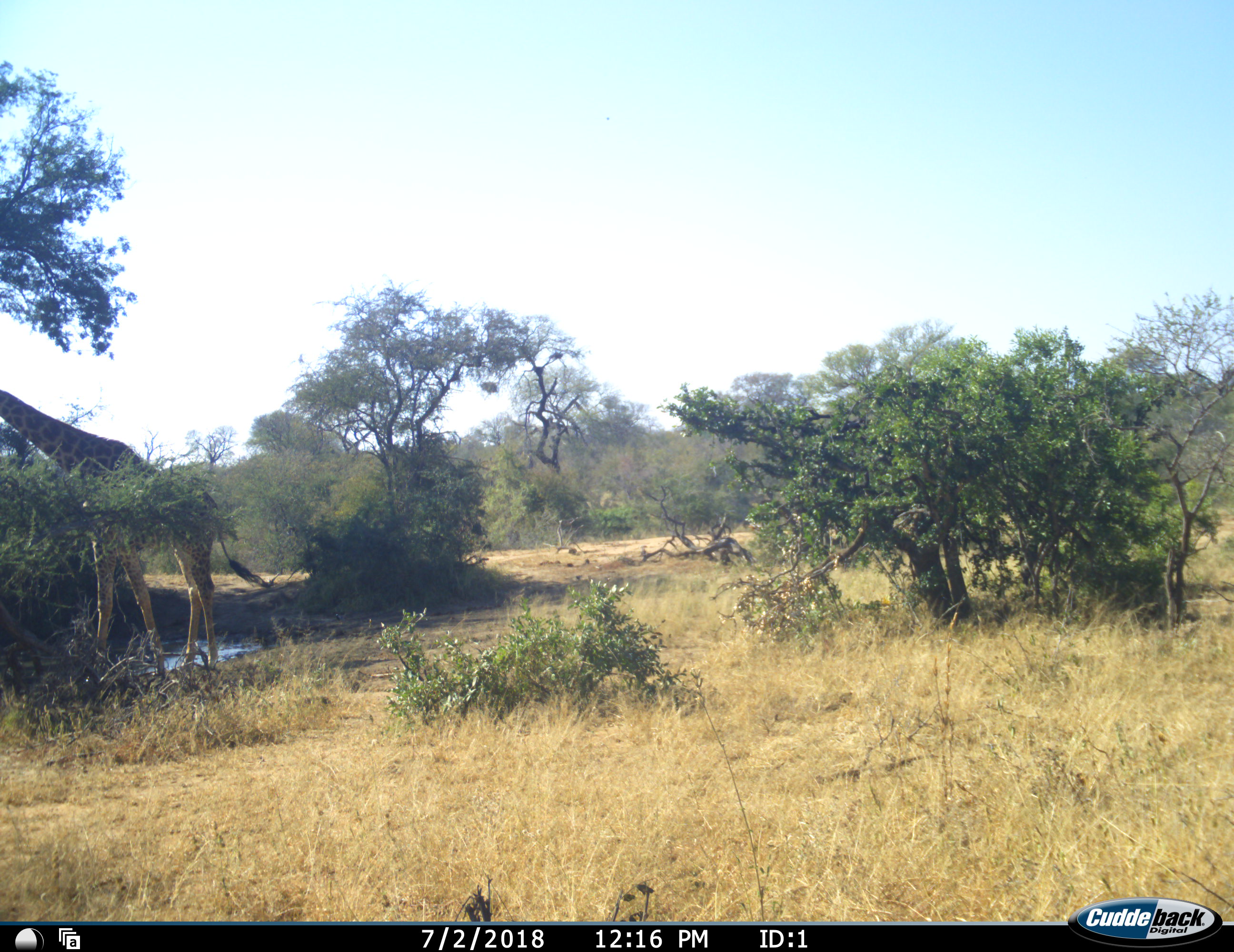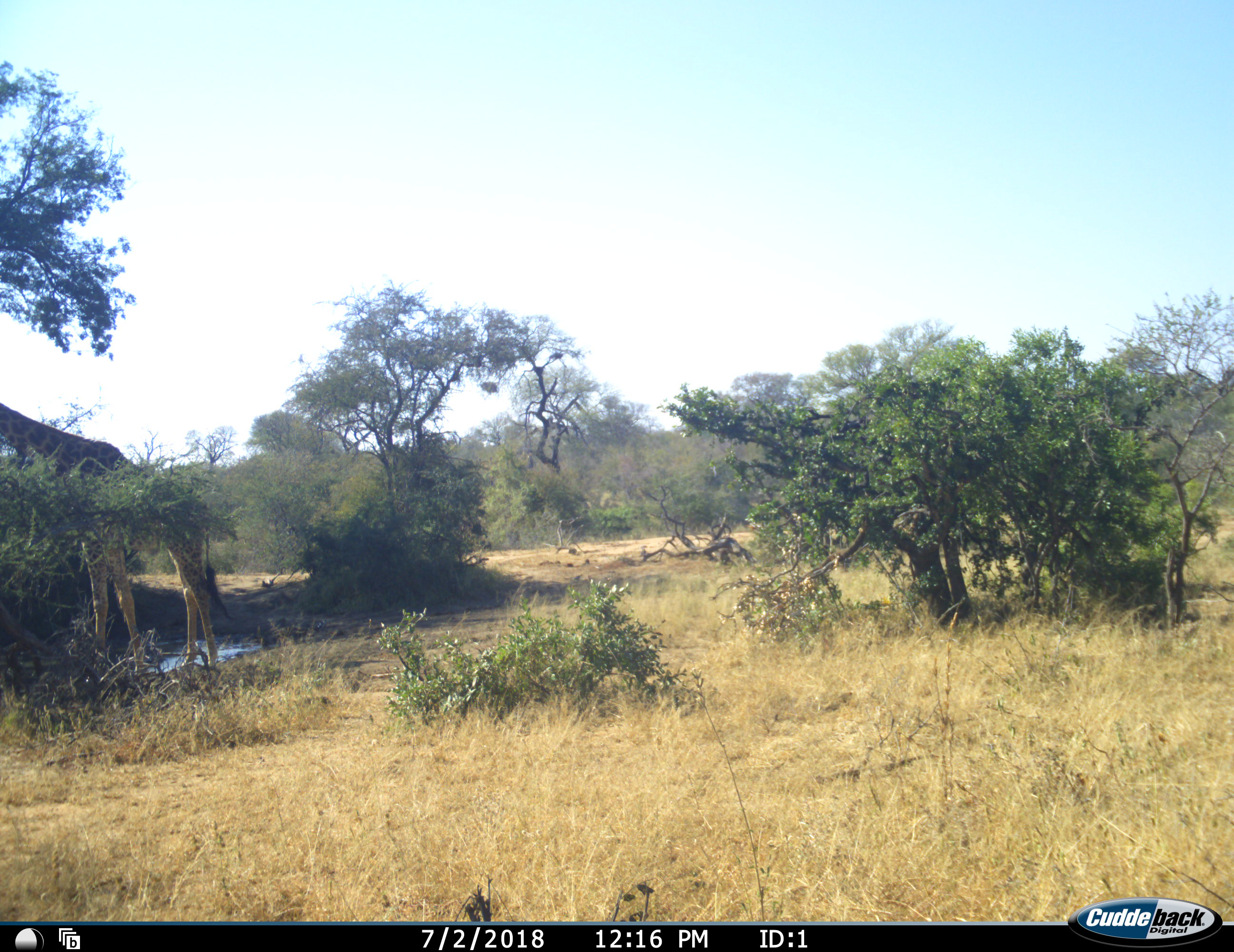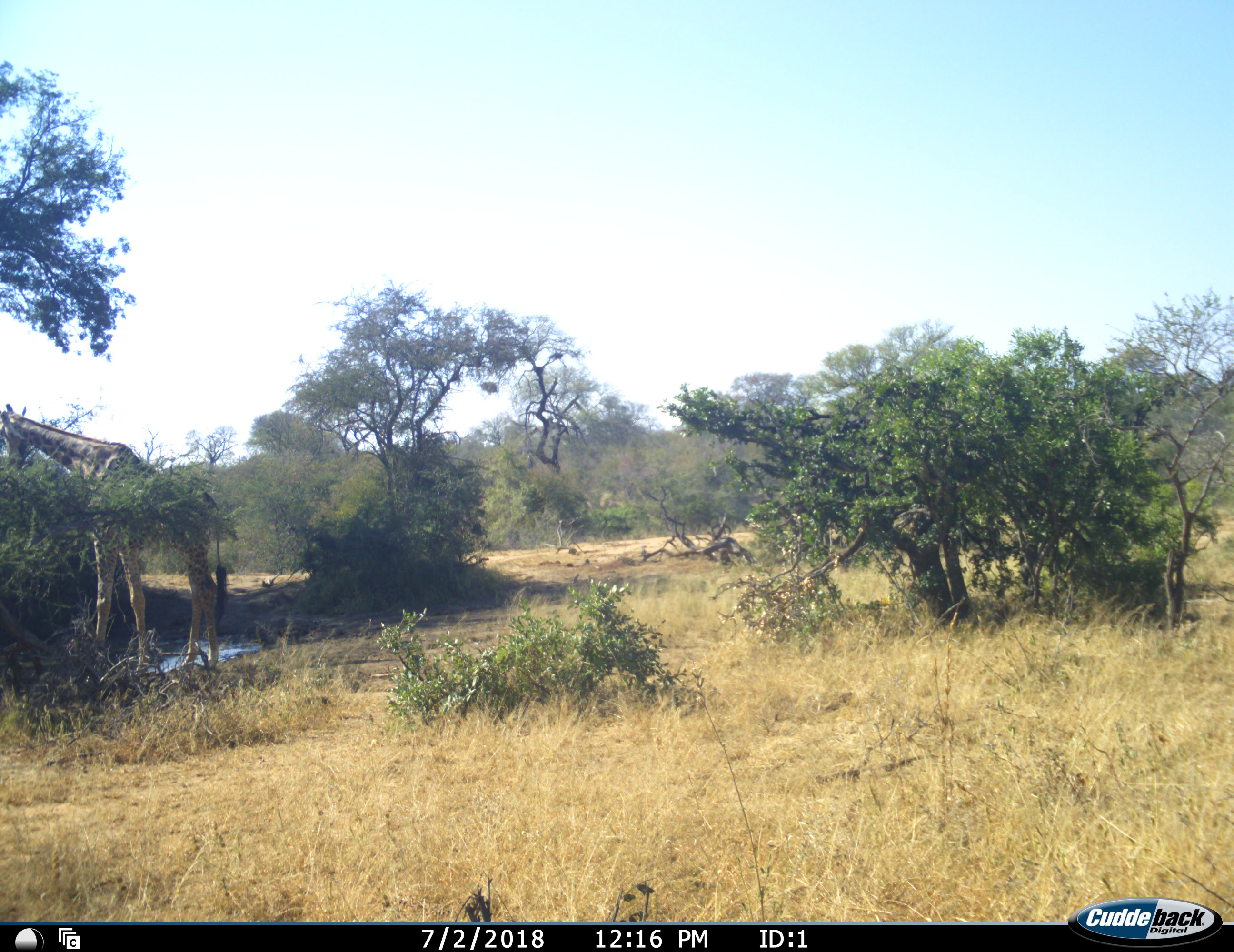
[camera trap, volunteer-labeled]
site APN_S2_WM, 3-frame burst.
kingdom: Animalia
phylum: Chordata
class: Mammalia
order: Artiodactyla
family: Giraffidae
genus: Giraffa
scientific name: Giraffa camelopardalis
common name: giraffe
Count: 1.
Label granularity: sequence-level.